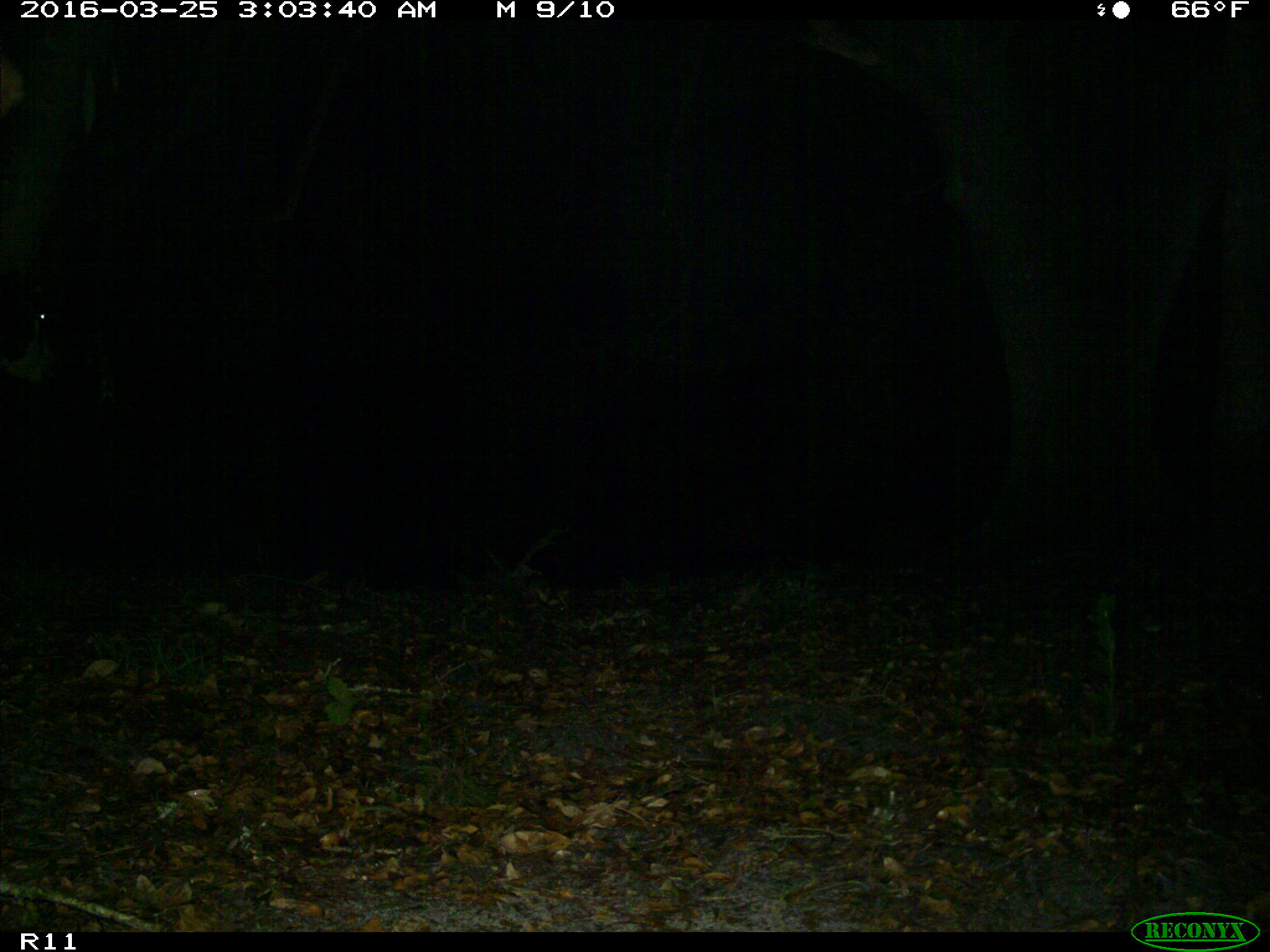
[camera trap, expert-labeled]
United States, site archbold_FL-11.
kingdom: Animalia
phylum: Chordata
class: Mammalia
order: Artiodactyla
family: Bovidae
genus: Bos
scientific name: Bos taurus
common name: domestic cow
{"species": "Bos taurus (domestic cow)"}